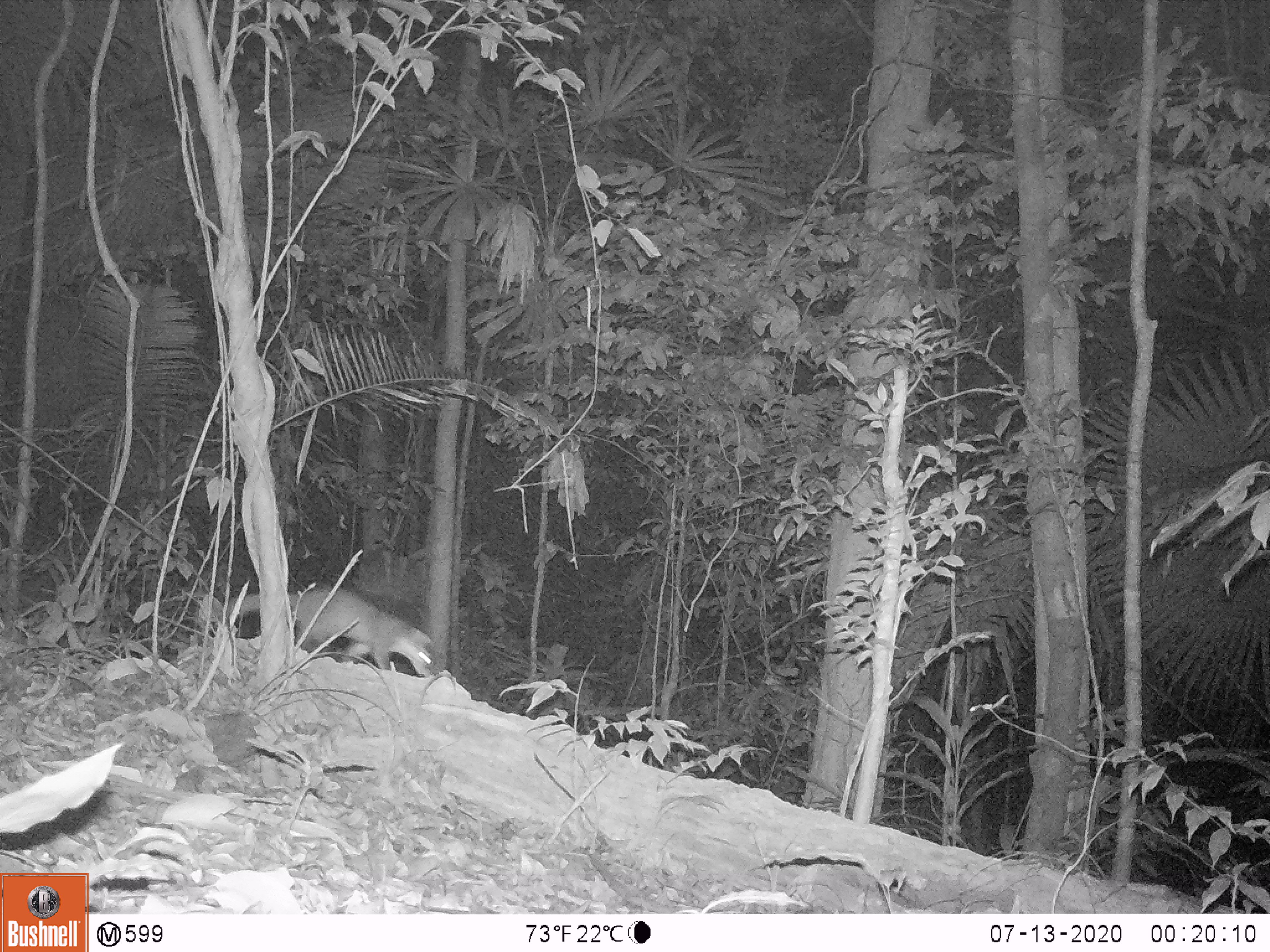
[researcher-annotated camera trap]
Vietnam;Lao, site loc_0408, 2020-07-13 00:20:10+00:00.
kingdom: Animalia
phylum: Chordata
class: Mammalia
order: Carnivora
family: Mustelidae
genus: Melogale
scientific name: Melogale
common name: ferret badger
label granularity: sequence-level